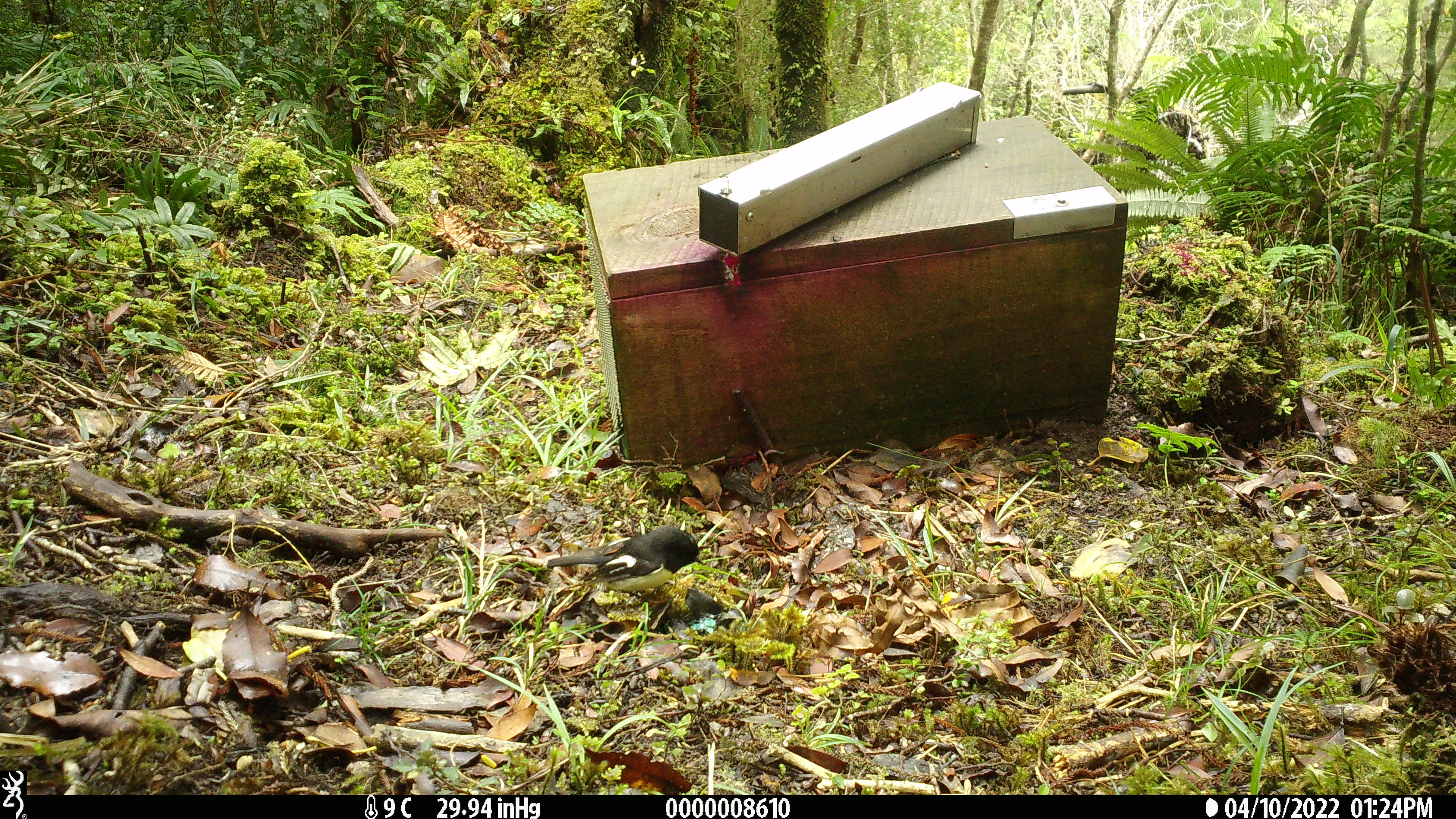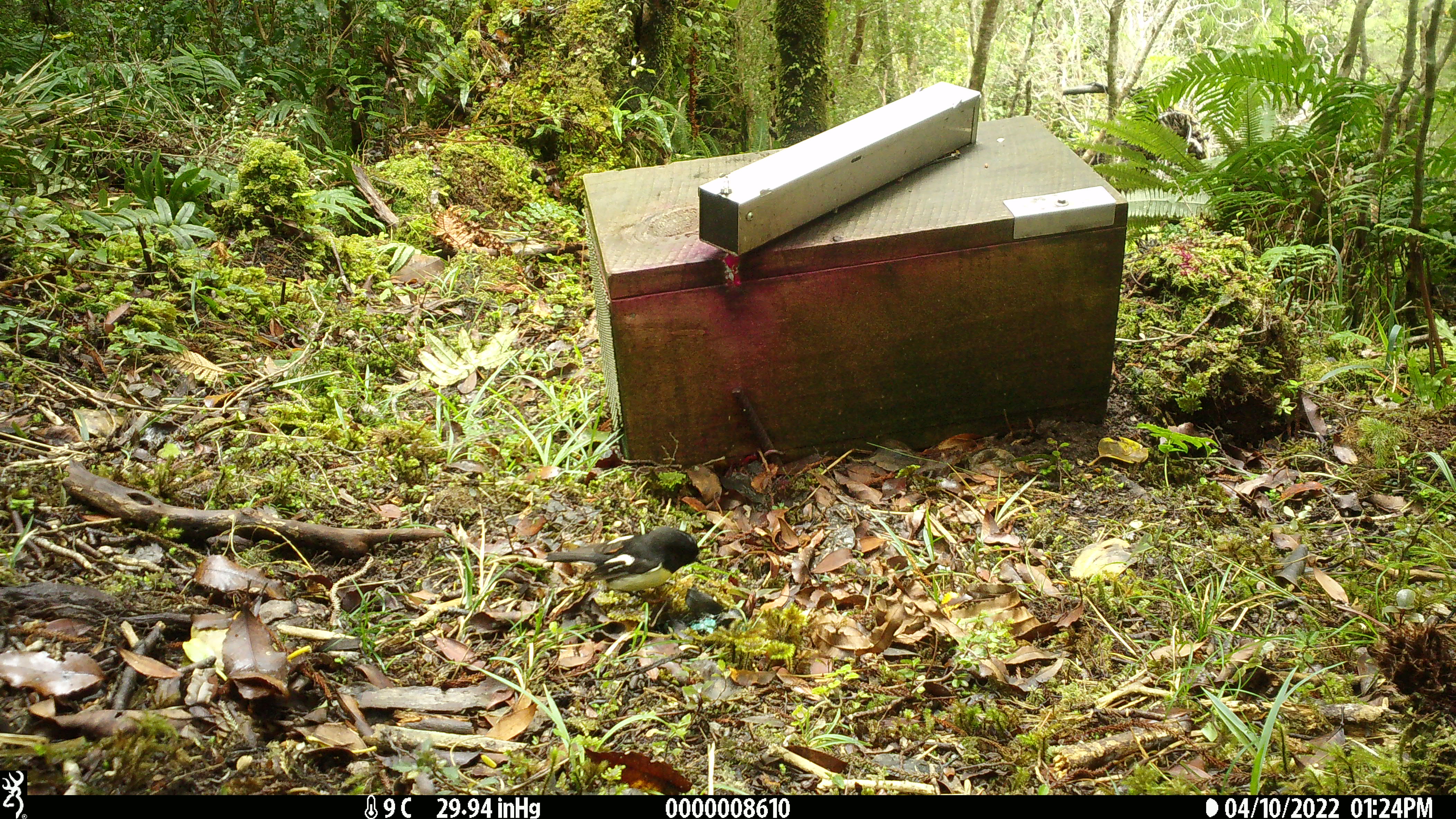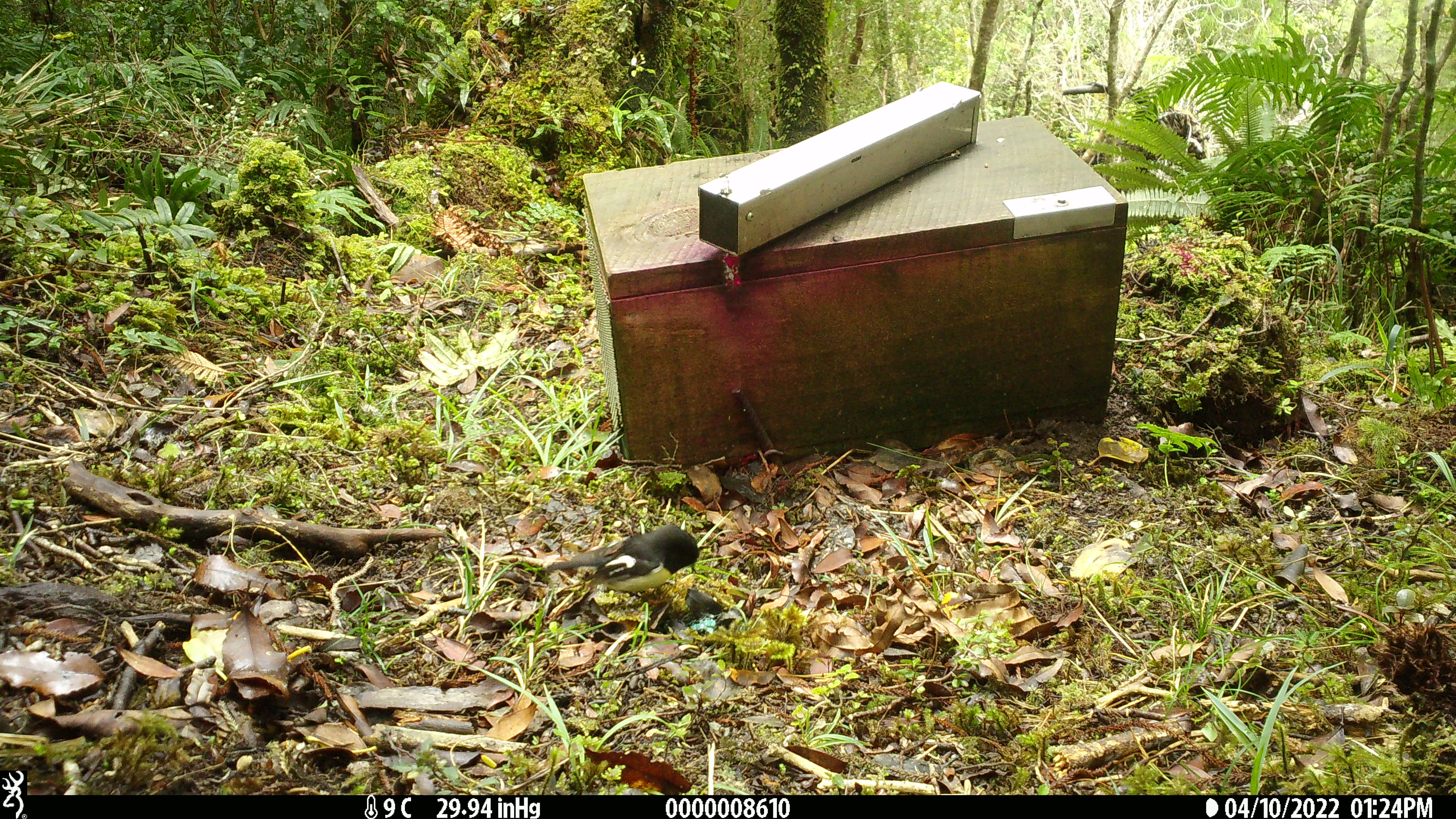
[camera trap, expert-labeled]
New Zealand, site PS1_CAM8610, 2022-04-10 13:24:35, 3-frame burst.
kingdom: Animalia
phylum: Chordata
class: Aves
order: Passeriformes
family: Petroicidae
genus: Petroica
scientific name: Petroica macrocephala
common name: tomtit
Tomtit (Petroica macrocephala).